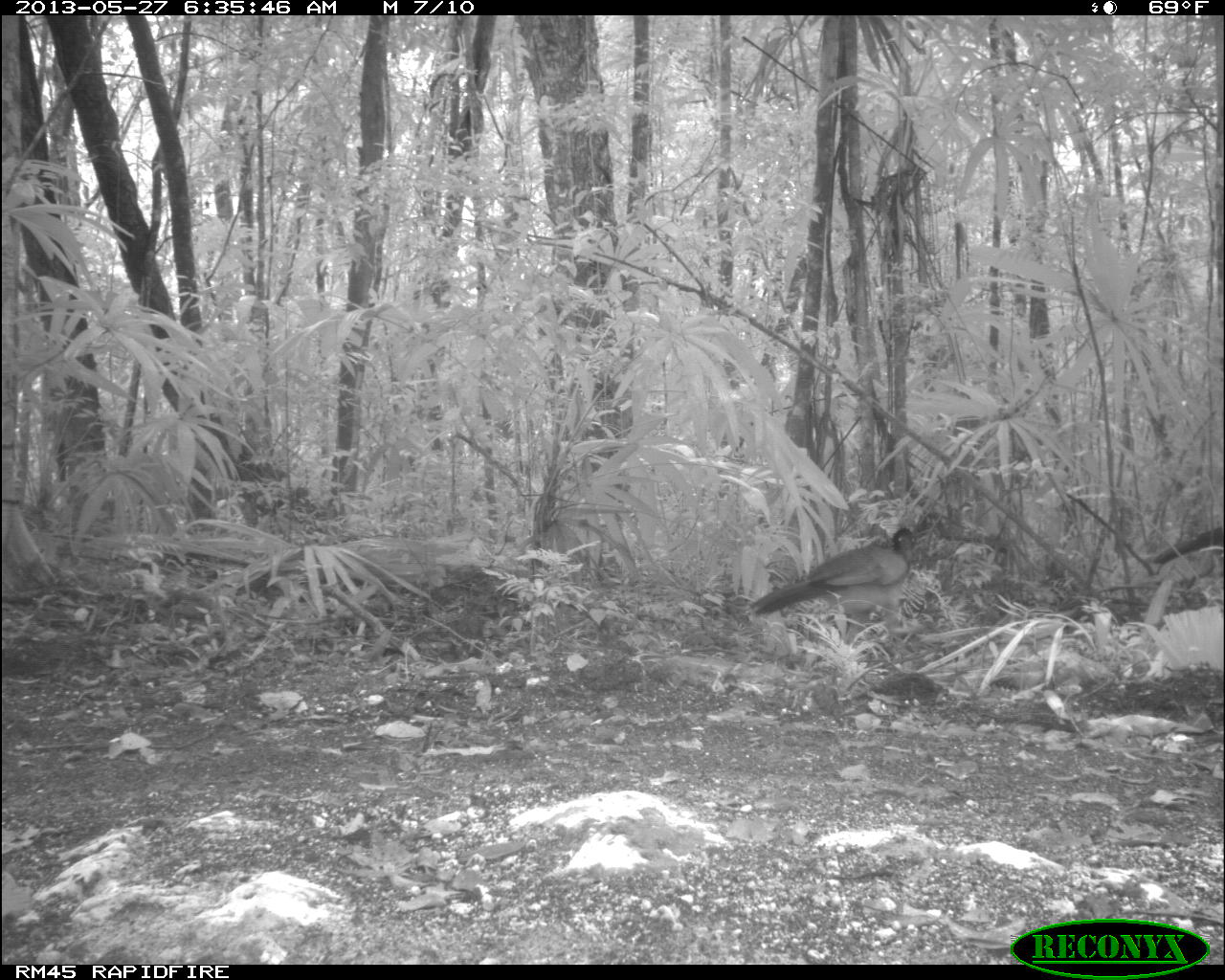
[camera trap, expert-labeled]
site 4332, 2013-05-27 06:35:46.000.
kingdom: Animalia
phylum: Chordata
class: Aves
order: Galliformes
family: Cracidae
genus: Crax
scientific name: Crax rubra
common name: great curassow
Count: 2.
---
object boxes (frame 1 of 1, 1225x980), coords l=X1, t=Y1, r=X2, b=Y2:
crax rubra: l=750, t=527, r=928, b=658